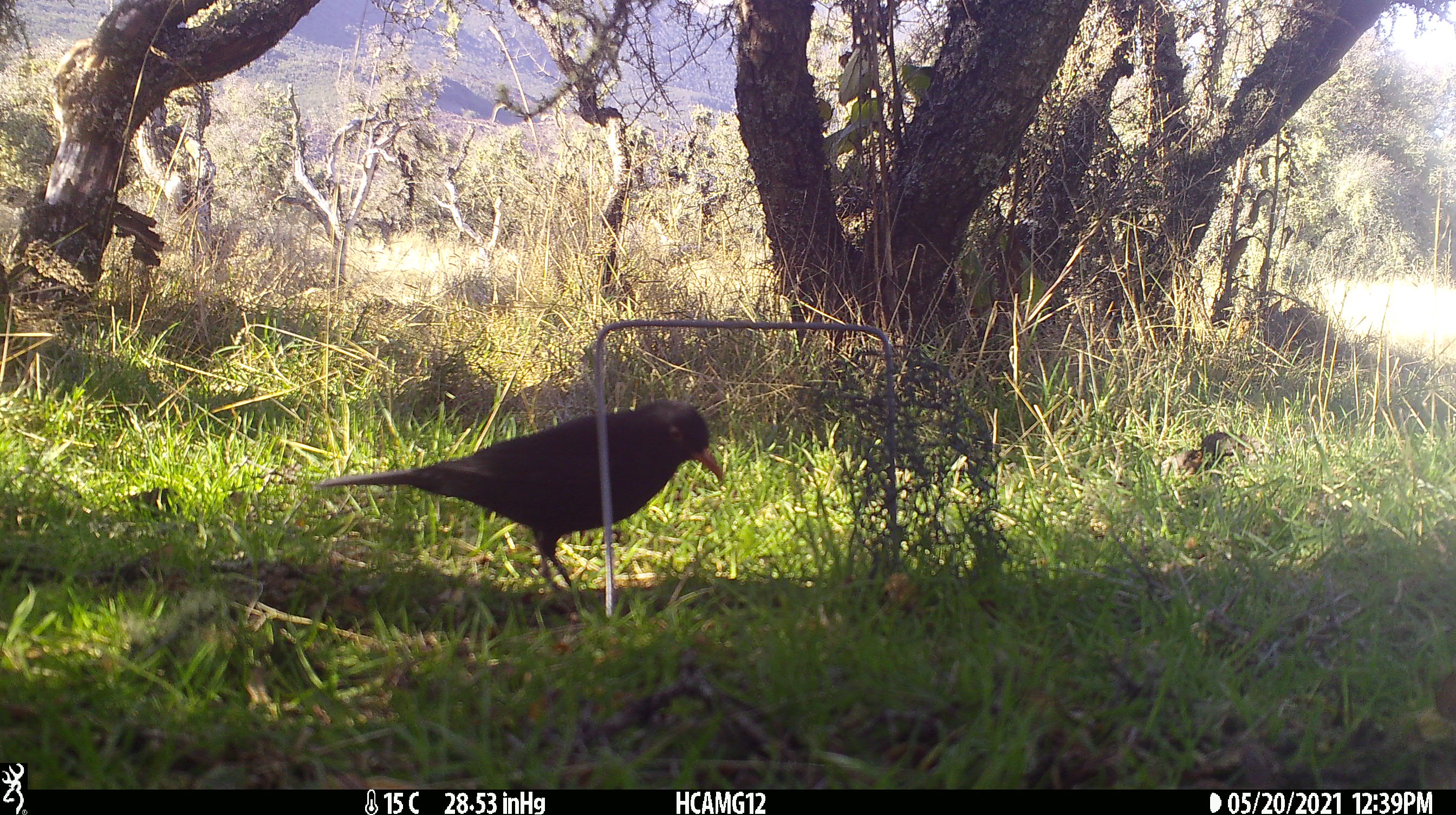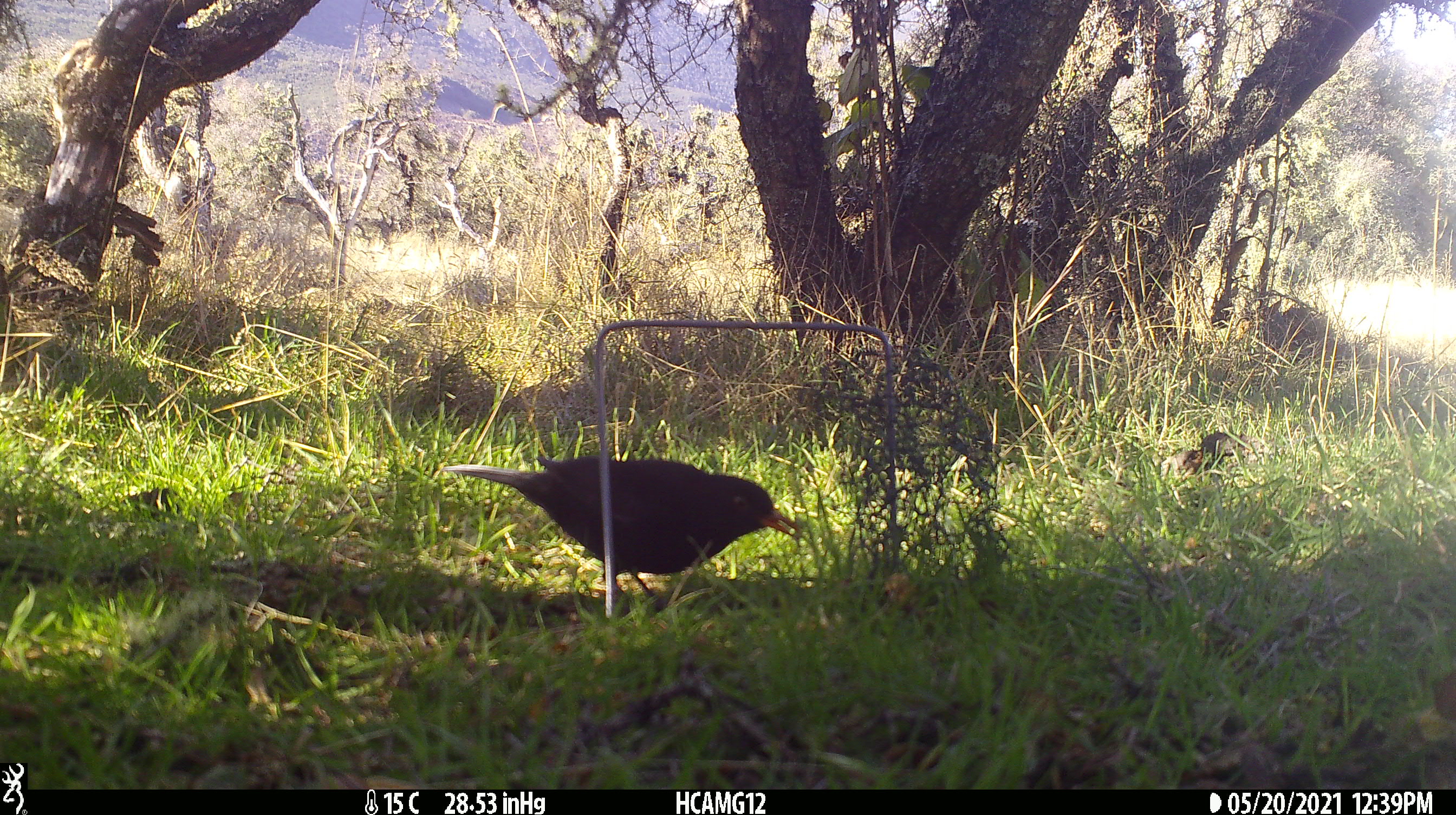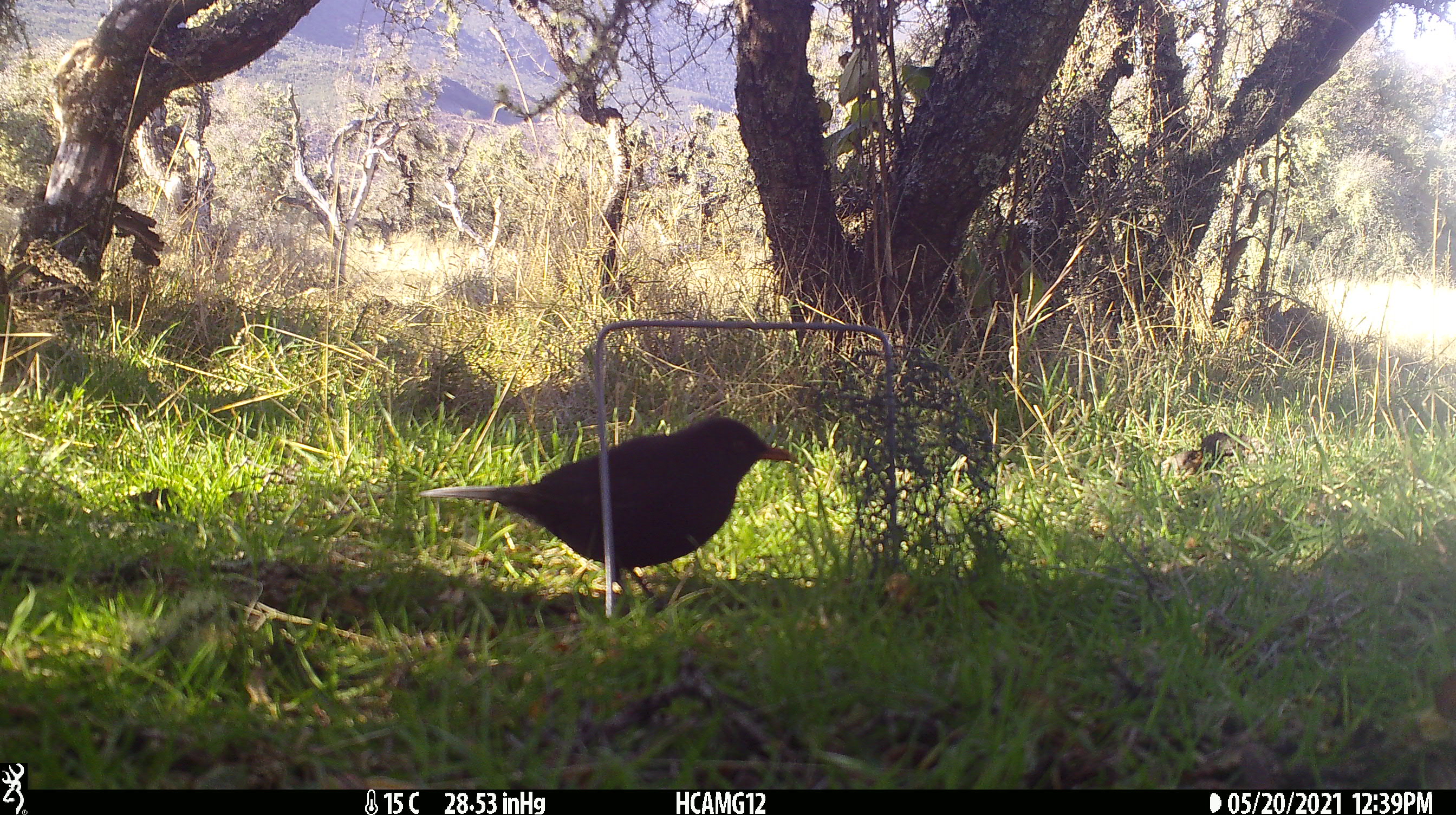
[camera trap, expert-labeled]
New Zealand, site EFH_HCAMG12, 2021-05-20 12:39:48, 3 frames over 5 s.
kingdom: Animalia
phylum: Chordata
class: Aves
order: Passeriformes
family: Turdidae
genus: Turdus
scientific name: Turdus merula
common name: eurasian blackbird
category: blackbird